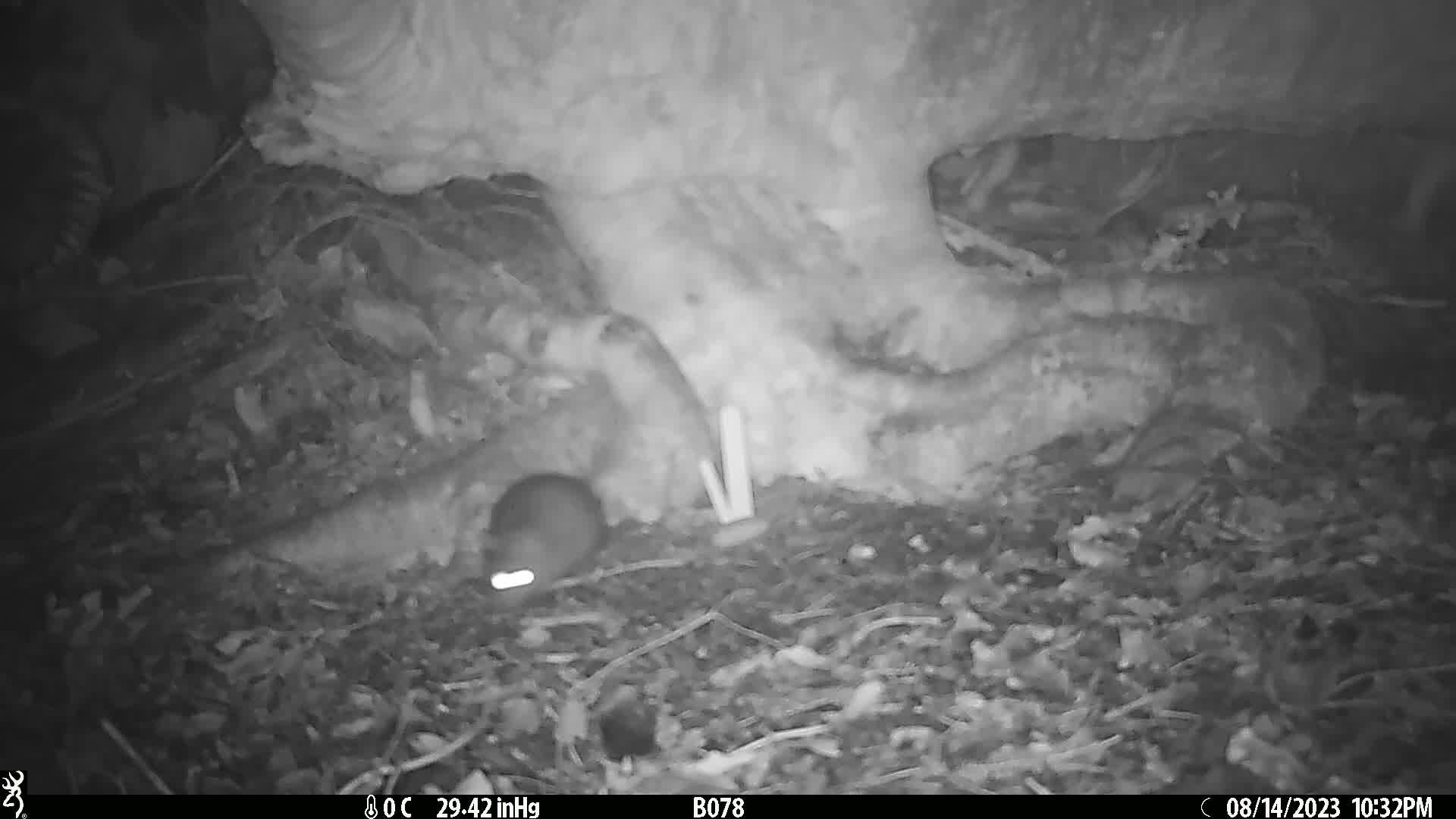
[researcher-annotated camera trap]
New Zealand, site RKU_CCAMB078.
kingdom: Animalia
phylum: Chordata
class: Mammalia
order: Rodentia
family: Muridae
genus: Rattus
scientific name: Rattus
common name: rat